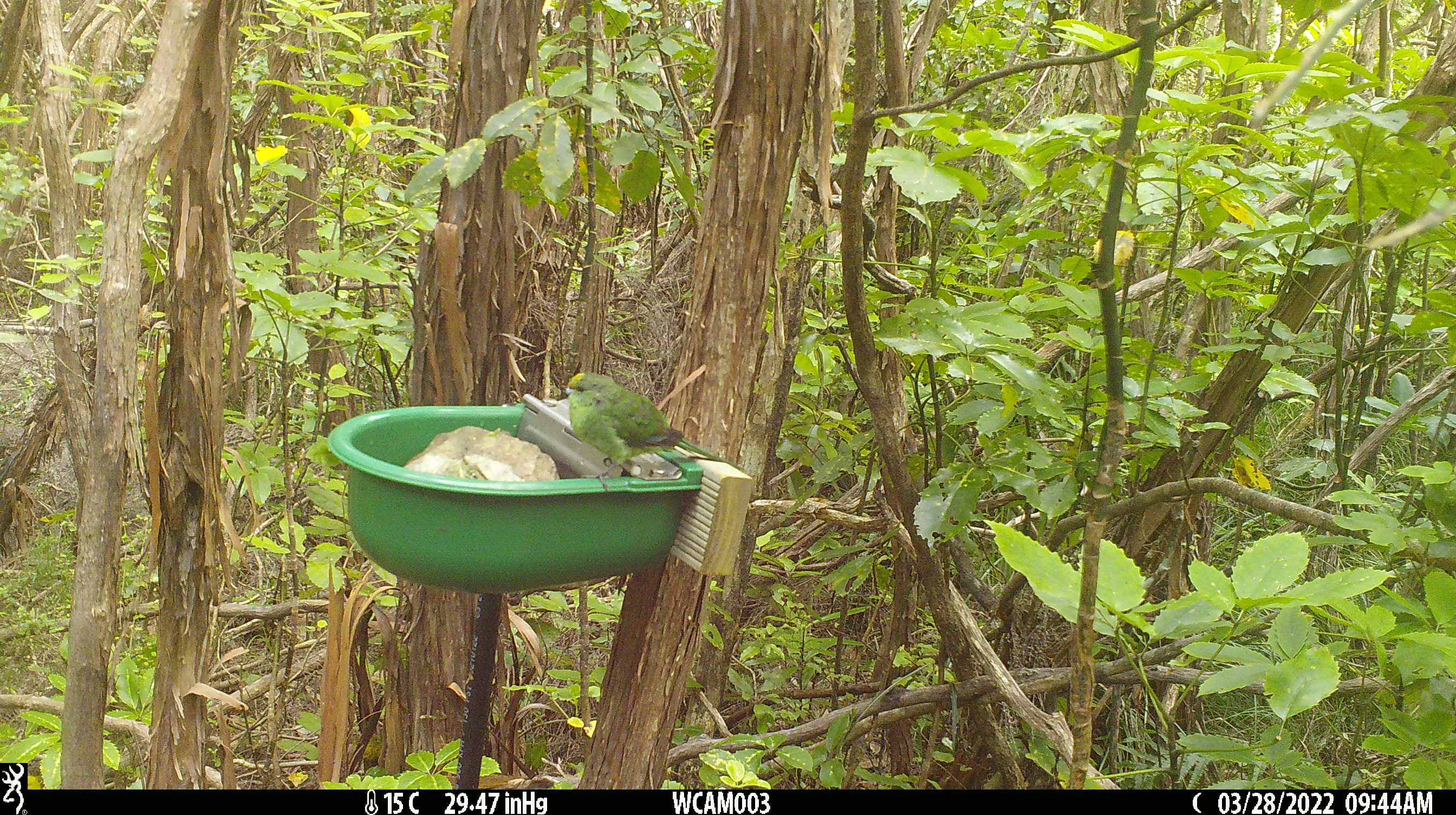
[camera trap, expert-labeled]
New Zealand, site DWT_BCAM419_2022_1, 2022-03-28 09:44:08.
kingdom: Animalia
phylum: Chordata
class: Aves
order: Psittaciformes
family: Psittaculidae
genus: Cyanoramphus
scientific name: Cyanoramphus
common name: parakeet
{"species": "parakeet (Cyanoramphus)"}